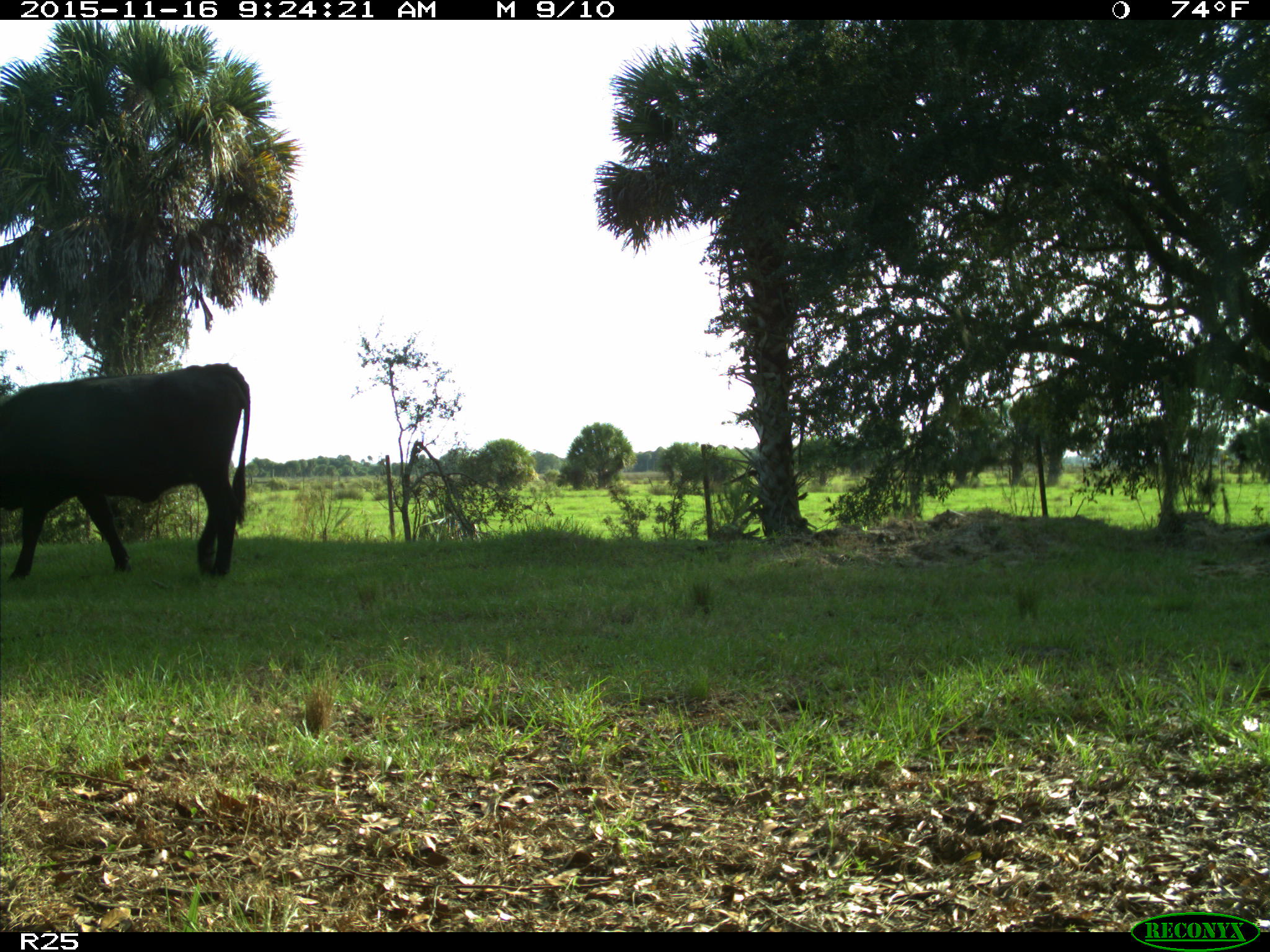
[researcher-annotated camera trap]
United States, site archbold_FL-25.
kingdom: Animalia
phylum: Chordata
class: Mammalia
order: Artiodactyla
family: Bovidae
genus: Bos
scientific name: Bos taurus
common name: domestic cow